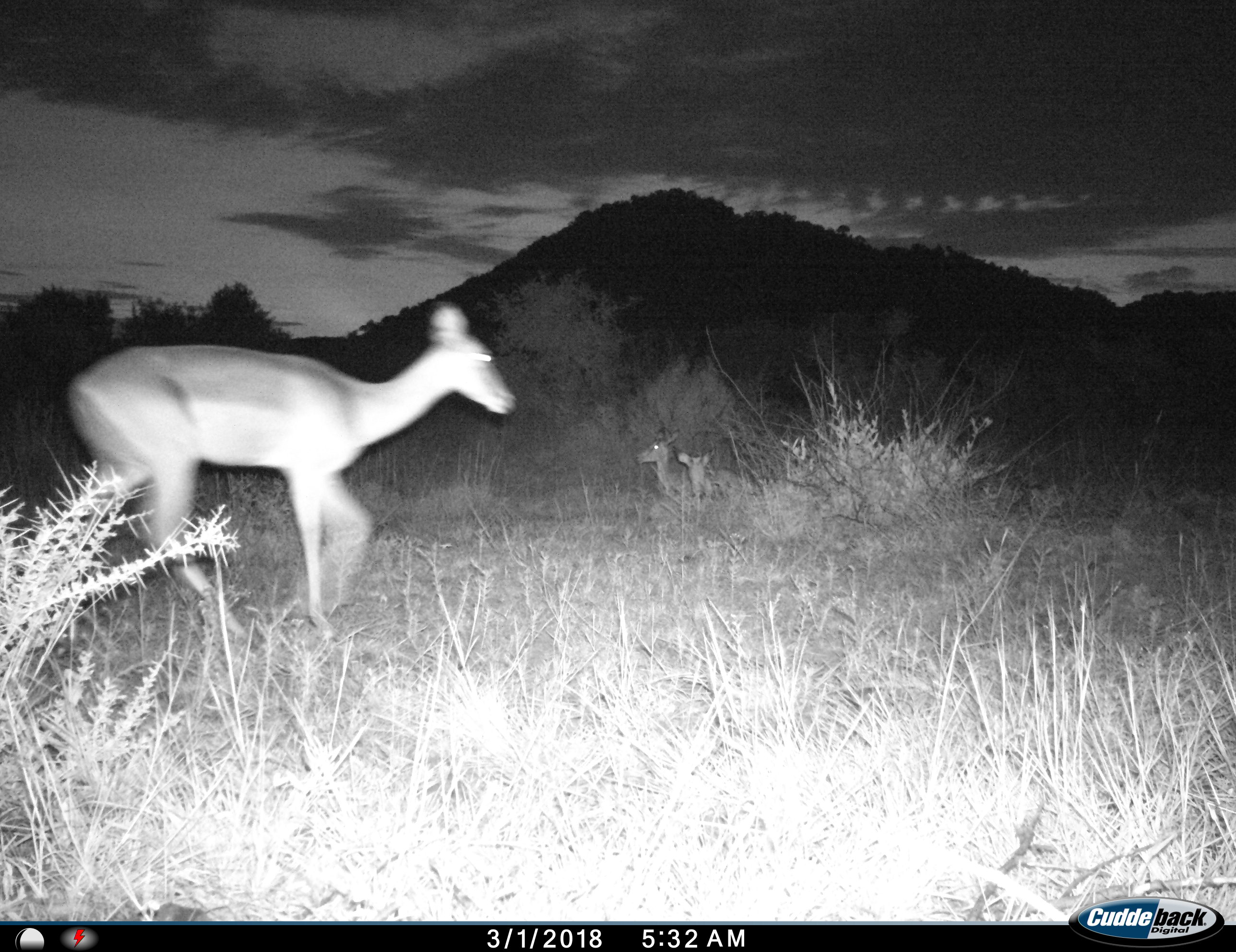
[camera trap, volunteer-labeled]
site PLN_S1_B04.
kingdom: Animalia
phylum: Chordata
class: Mammalia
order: Artiodactyla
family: Bovidae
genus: Aepyceros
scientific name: Aepyceros melampus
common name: impala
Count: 3.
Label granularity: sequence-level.